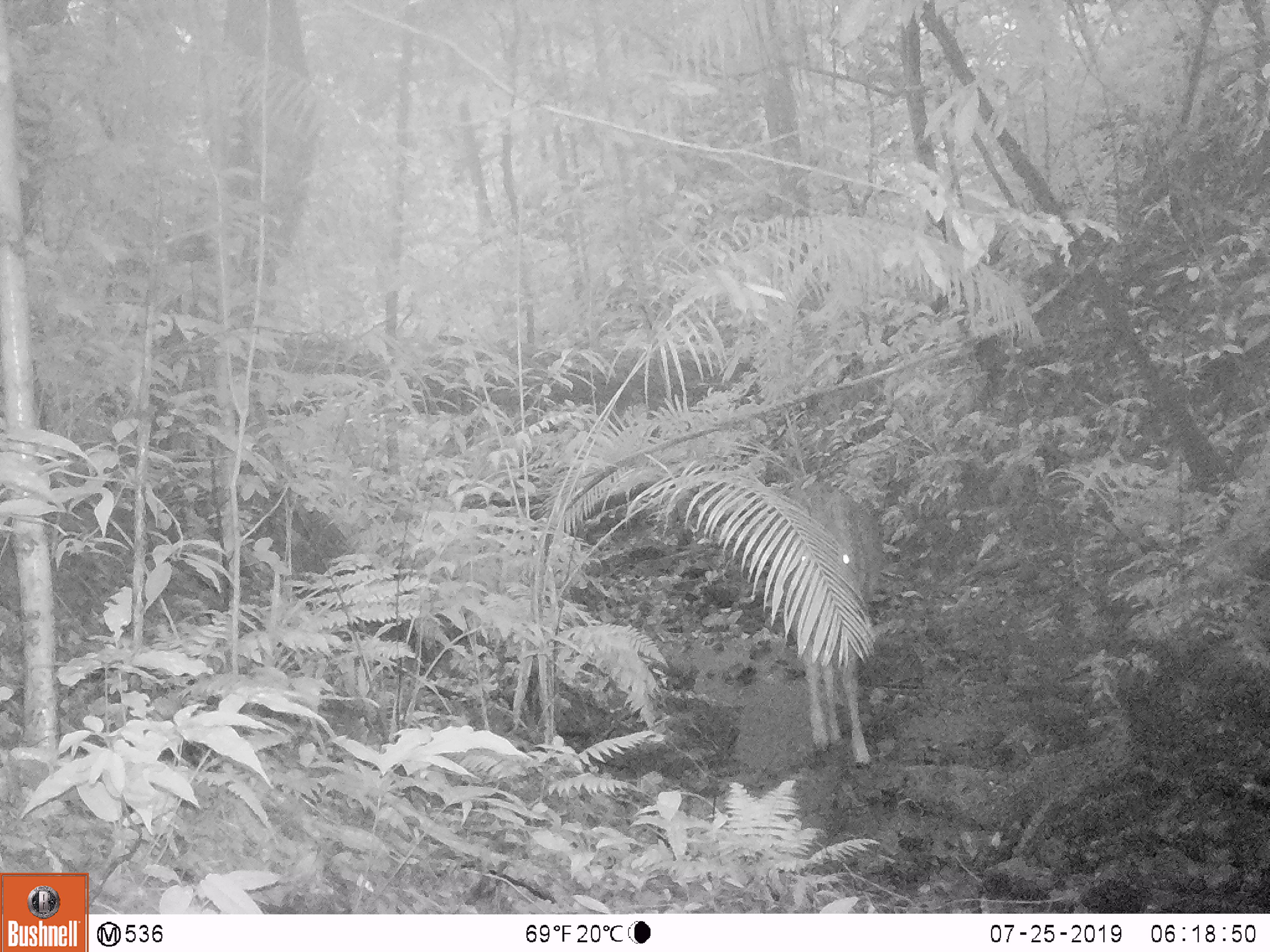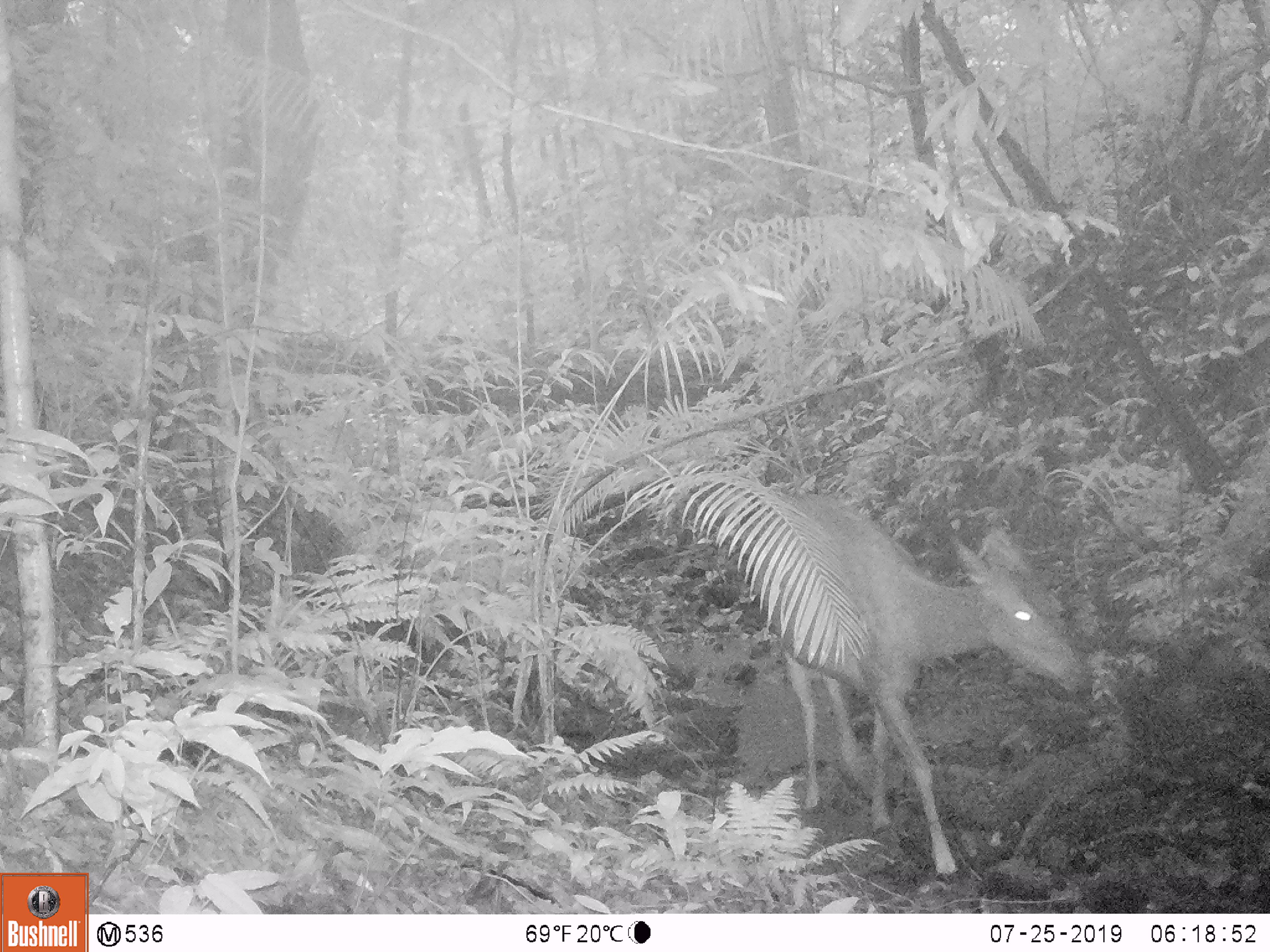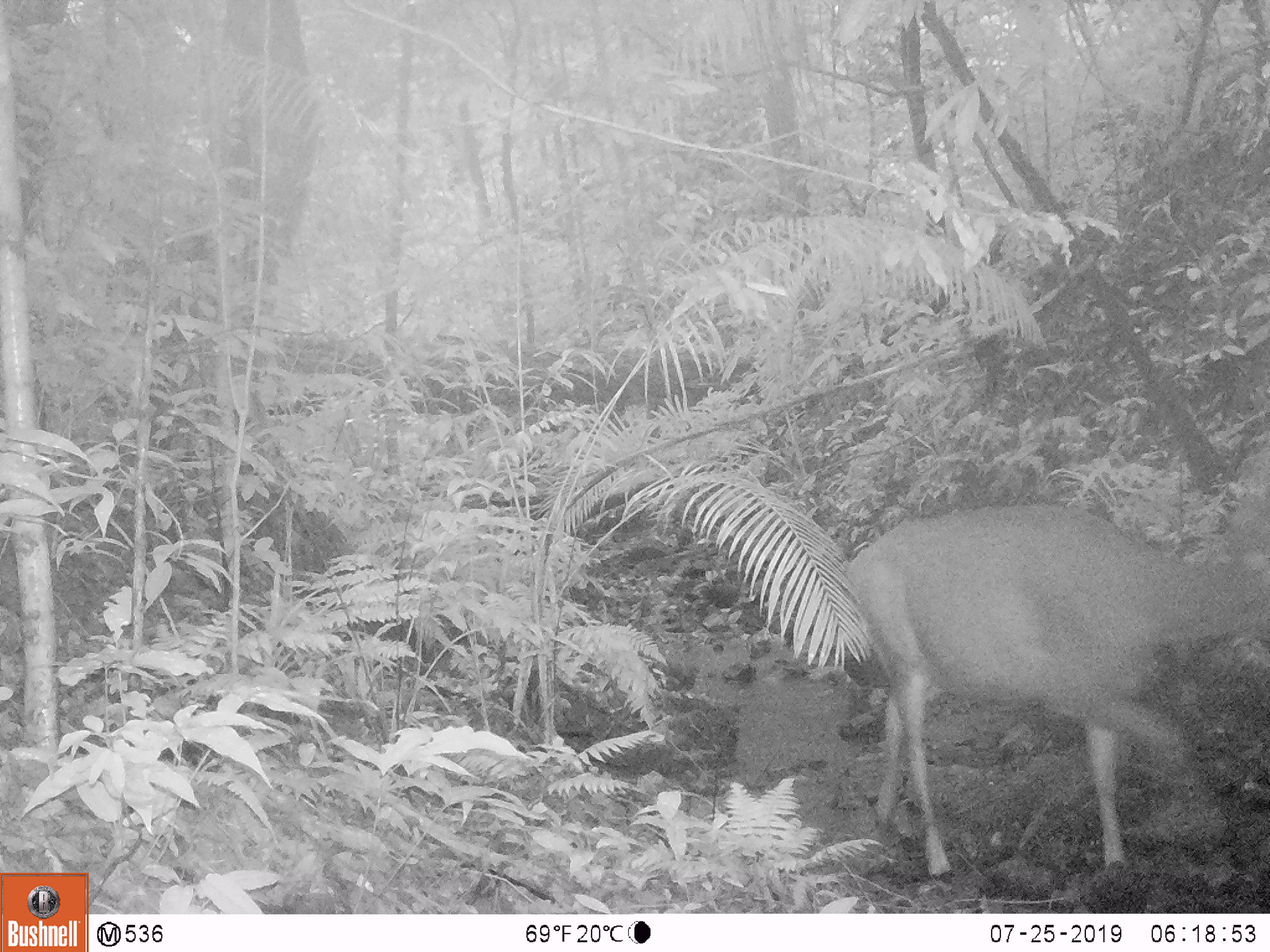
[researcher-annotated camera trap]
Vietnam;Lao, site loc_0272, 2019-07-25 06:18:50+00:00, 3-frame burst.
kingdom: Animalia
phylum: Chordata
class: Mammalia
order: Artiodactyla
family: Cervidae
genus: Rusa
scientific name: Rusa unicolor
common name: sambar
Sambar (Rusa unicolor). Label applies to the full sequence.